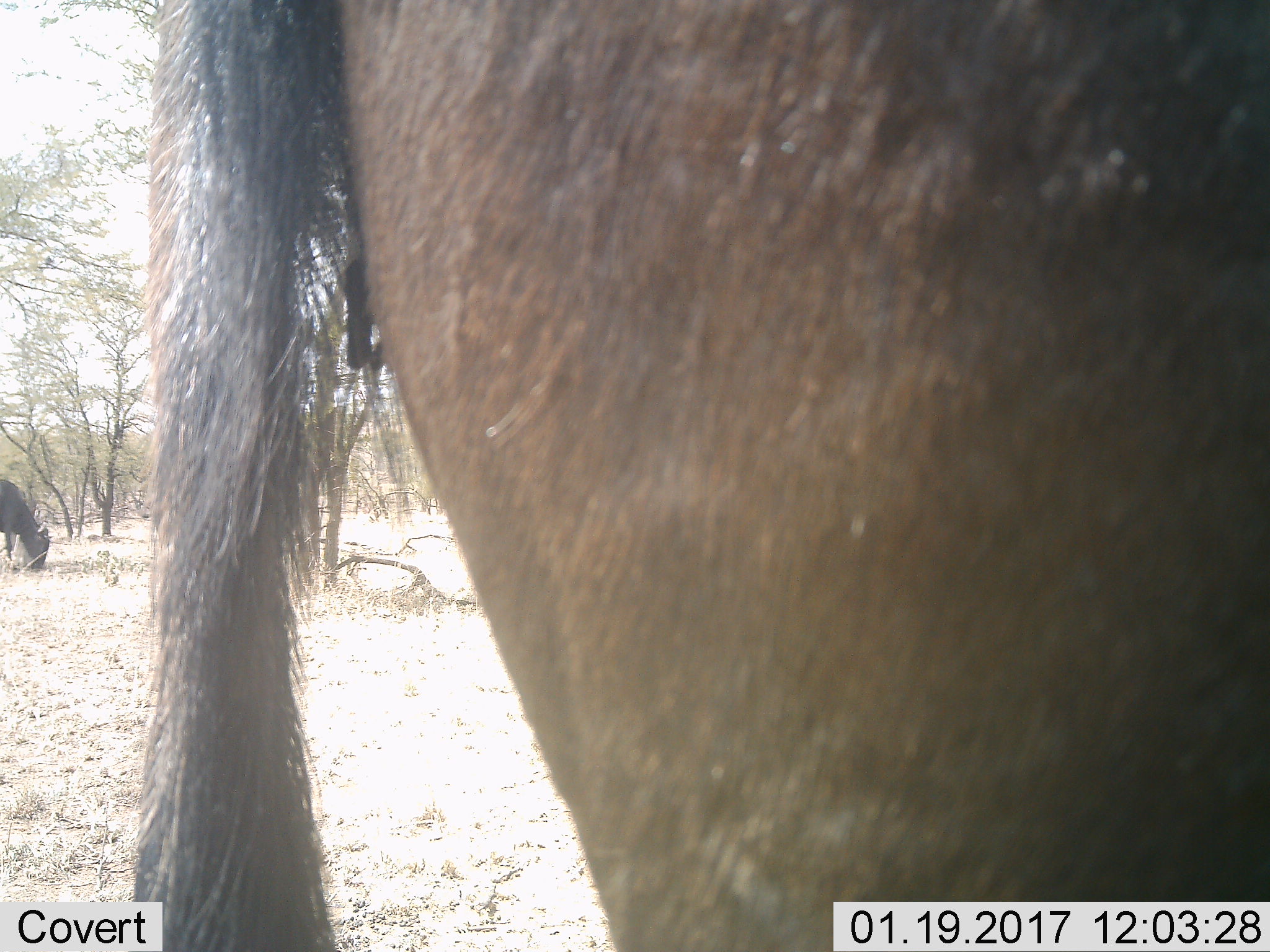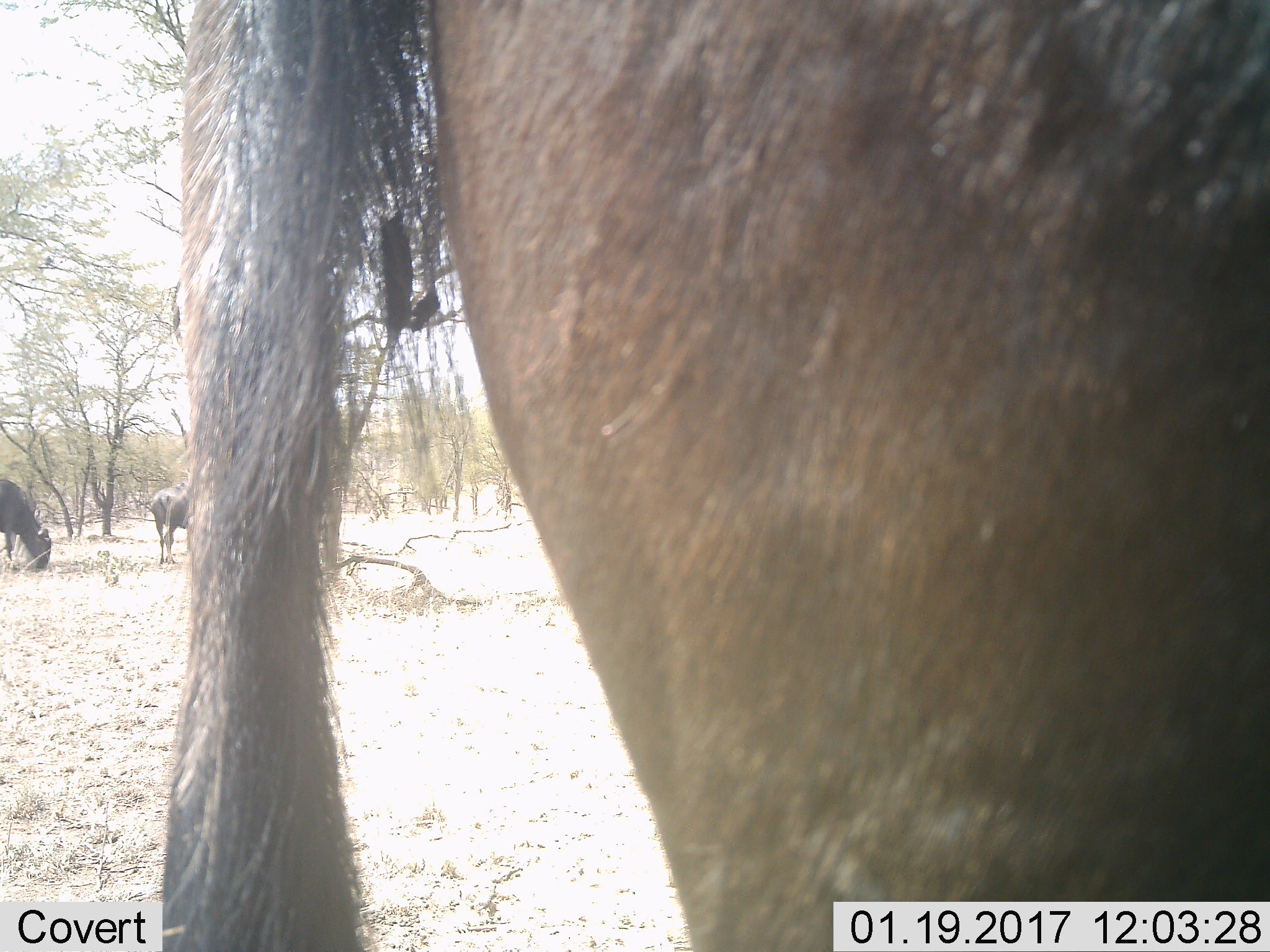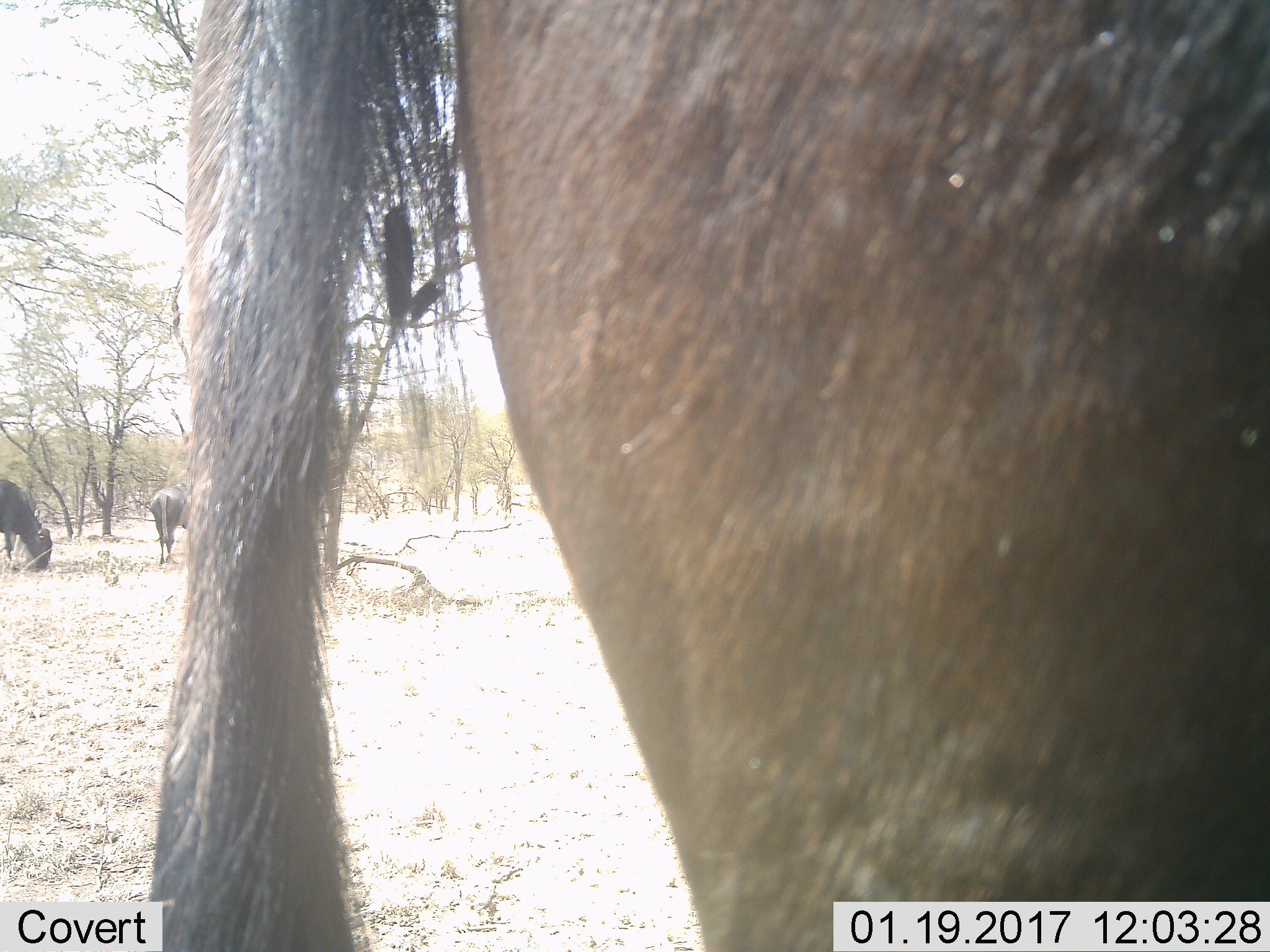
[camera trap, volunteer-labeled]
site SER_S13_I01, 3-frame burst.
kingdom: Animalia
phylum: Chordata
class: Mammalia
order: Artiodactyla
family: Bovidae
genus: Connochaetes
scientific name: Connochaetes taurinus taurinus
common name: blue wildebeest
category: wildebeestblue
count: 3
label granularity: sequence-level